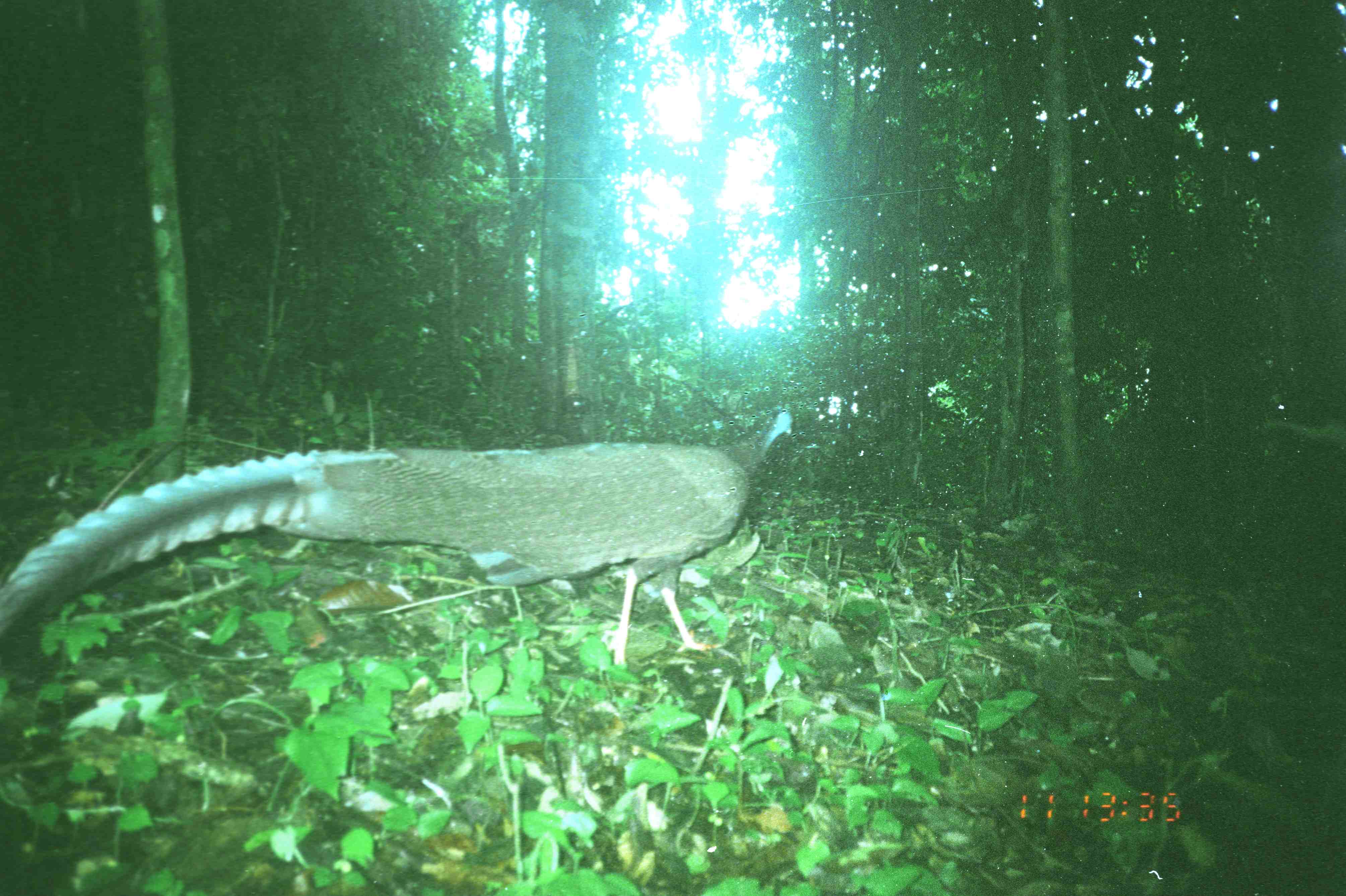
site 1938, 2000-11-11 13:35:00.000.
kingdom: Animalia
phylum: Chordata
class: Aves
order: Galliformes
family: Phasianidae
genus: Argusianus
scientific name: Argusianus argus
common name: great argus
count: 1